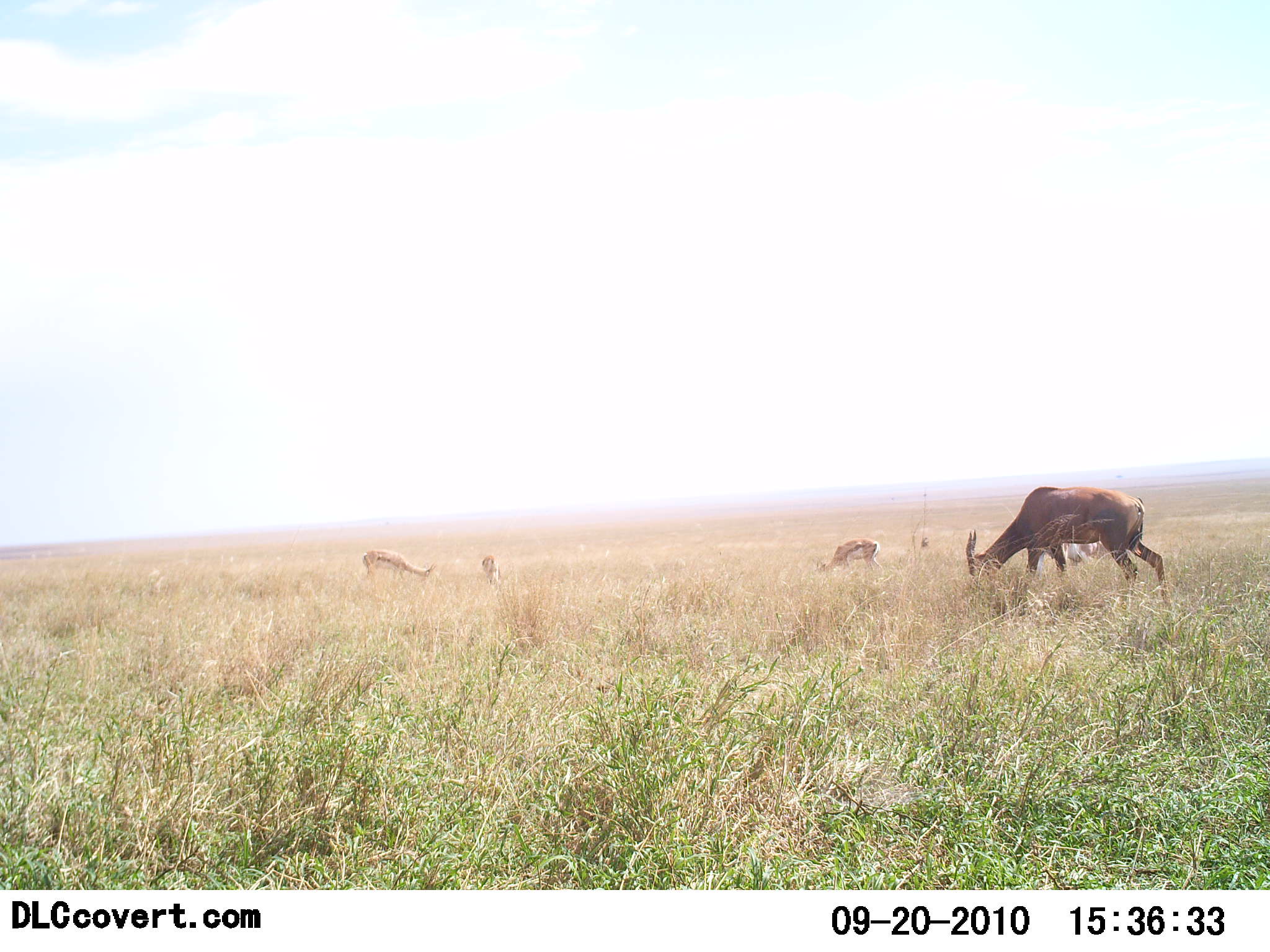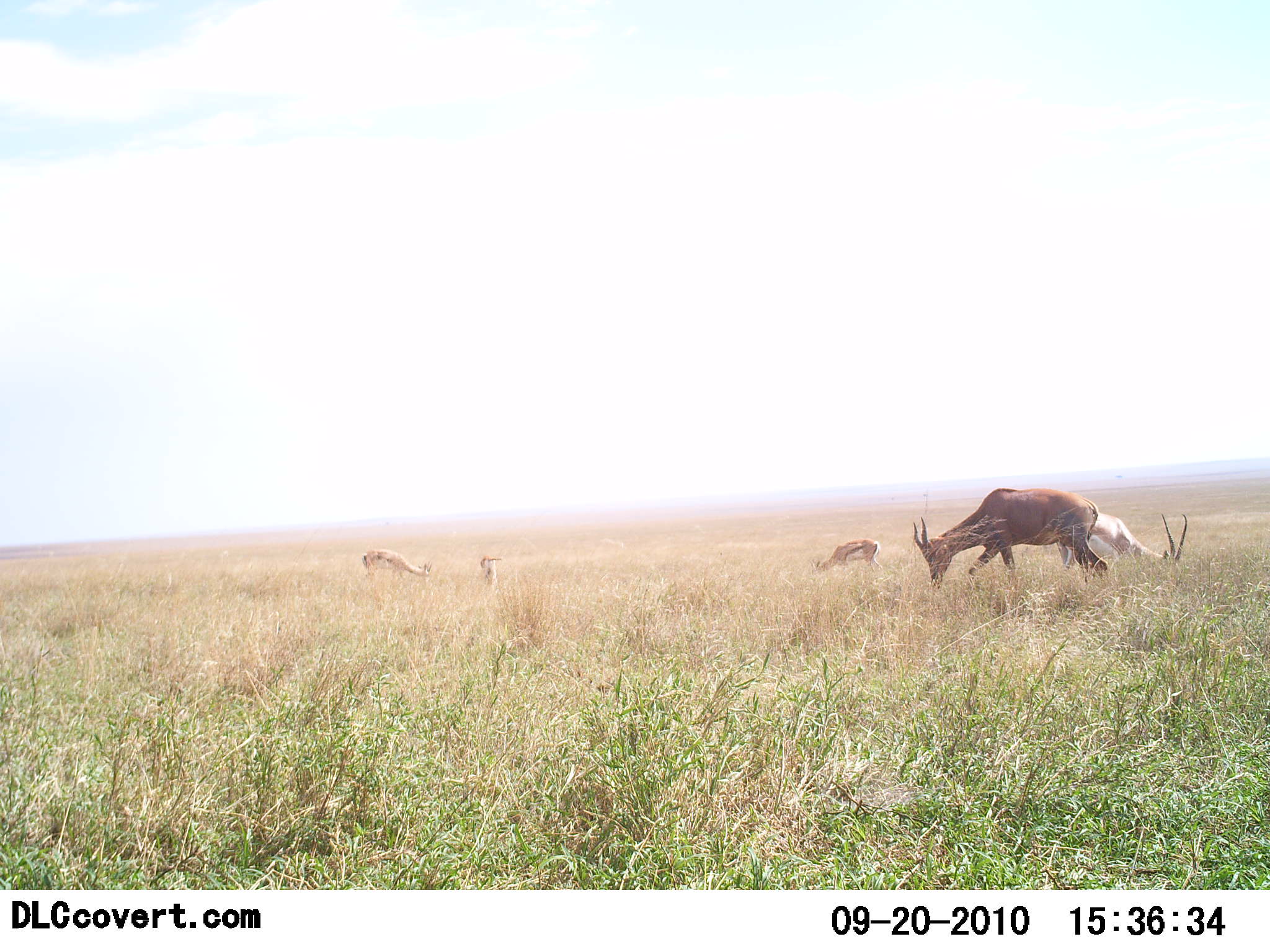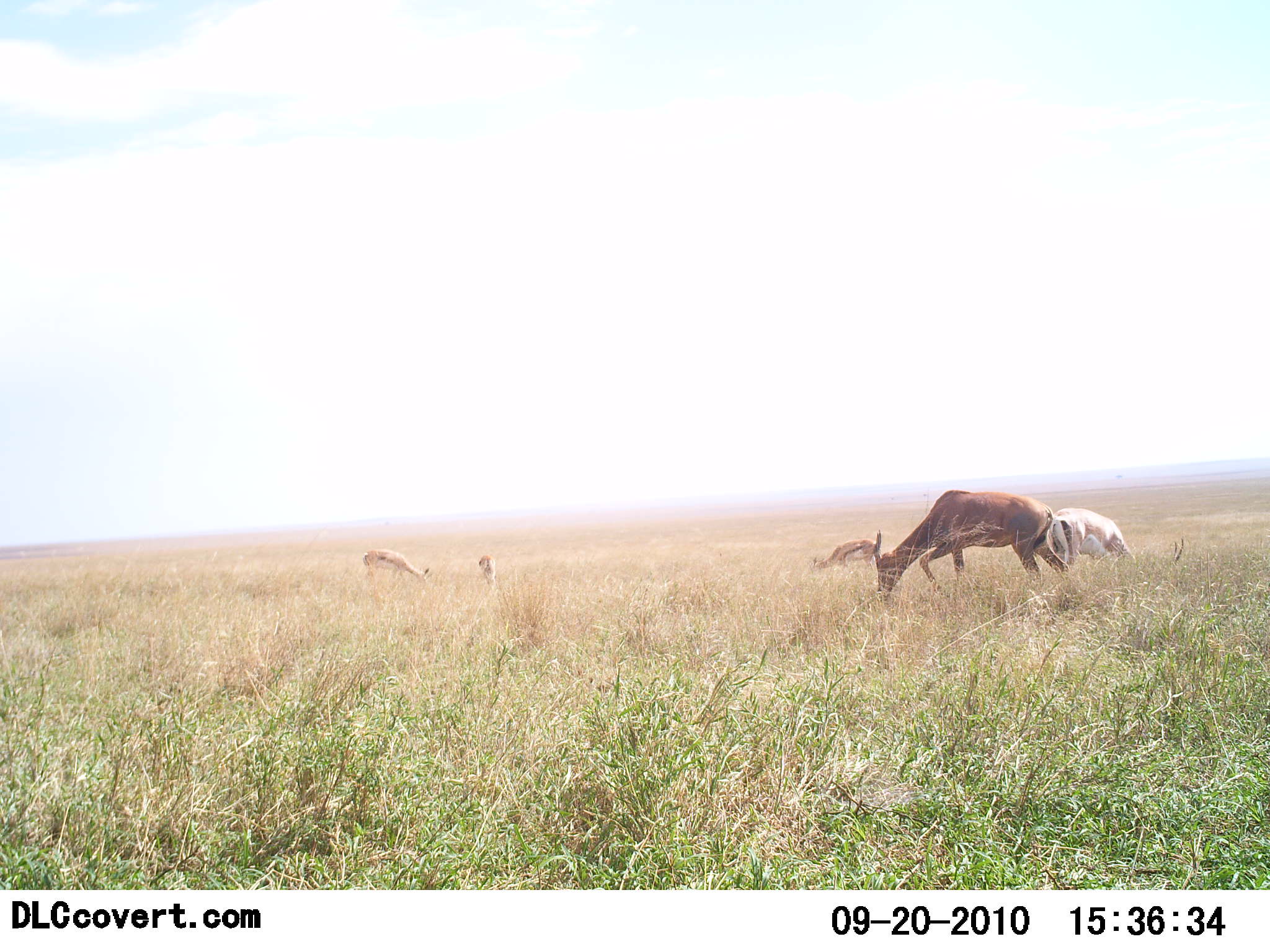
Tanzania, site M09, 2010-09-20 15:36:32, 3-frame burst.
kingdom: Animalia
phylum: Chordata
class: Mammalia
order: Artiodactyla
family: Bovidae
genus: Nanger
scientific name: Nanger granti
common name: grant's gazelle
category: gazellegrants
Gazellegrants (grant's gazelle) (Nanger granti), count 1. Behavior (volunteer vote fractions): standing 30%, resting 0%, moving 0%, interacting 0%. Young present (vote fraction): 0%. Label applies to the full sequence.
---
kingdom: Animalia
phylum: Chordata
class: Mammalia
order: Artiodactyla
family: Bovidae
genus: Eudorcas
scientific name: Eudorcas thomsonii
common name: thomson's gazelle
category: gazellethomsons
Gazellethomsons (thomson's gazelle) (Eudorcas thomsonii), count 3. Behavior (volunteer vote fractions): standing 26%, resting 0%, moving 16%, interacting 0%. Young present (vote fraction): 0%. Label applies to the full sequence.